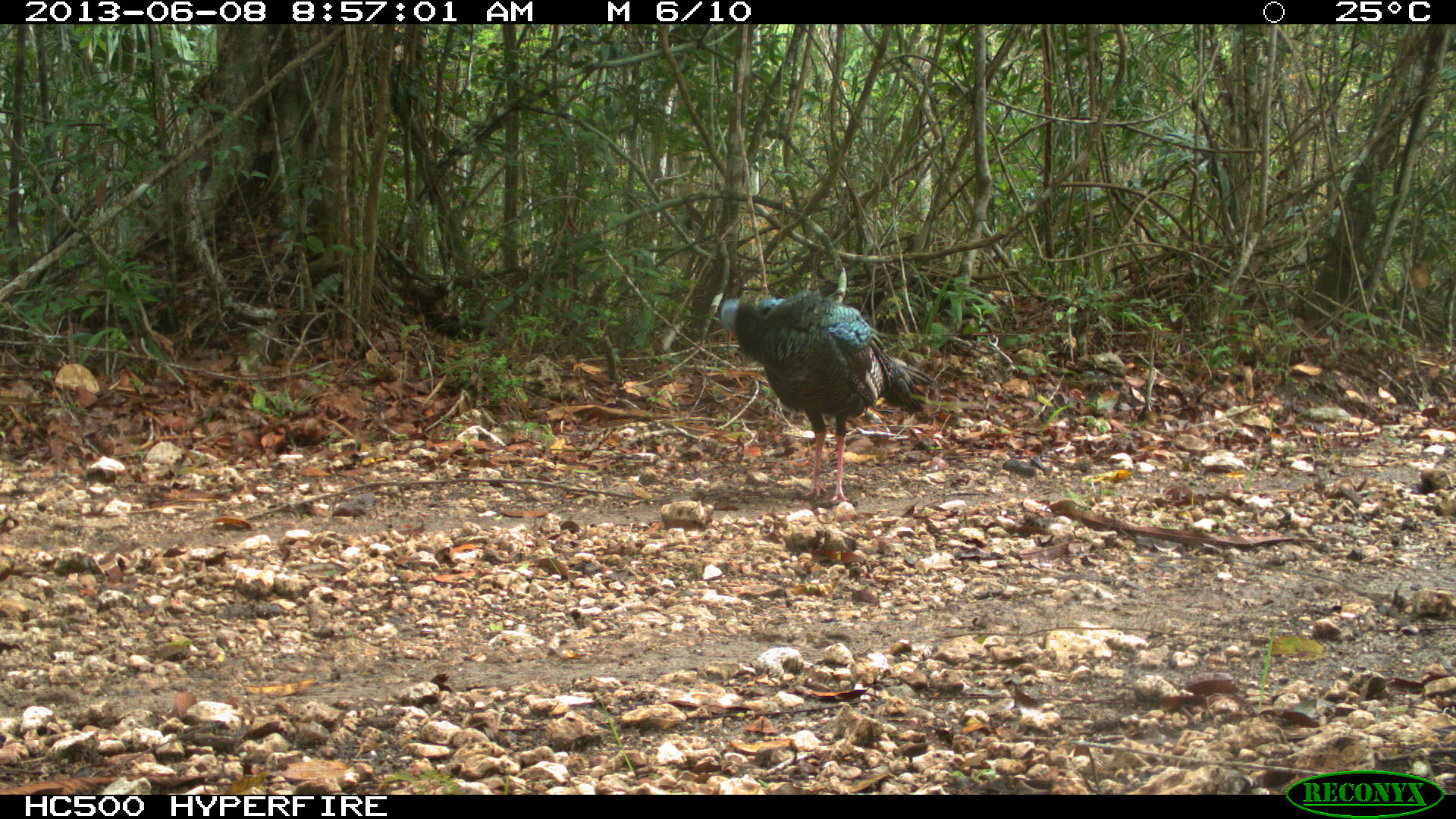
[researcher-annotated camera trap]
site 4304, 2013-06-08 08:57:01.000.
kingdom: Animalia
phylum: Chordata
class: Aves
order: Galliformes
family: Phasianidae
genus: Meleagris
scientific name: Meleagris ocellata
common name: ocellated turkey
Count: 2.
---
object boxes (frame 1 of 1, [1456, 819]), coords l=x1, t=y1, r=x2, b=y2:
meleagris ocellata: l=719, t=289, r=941, b=502